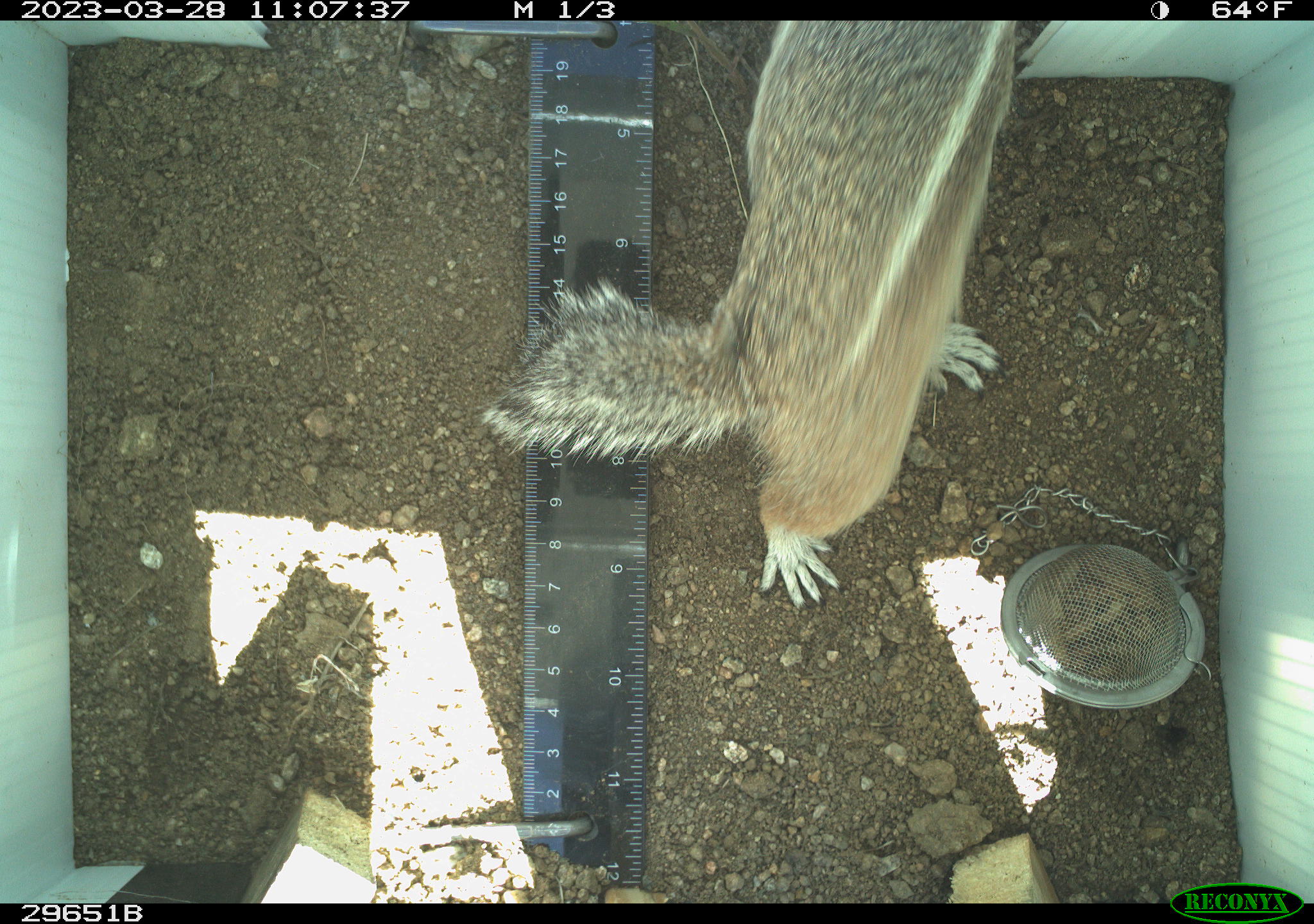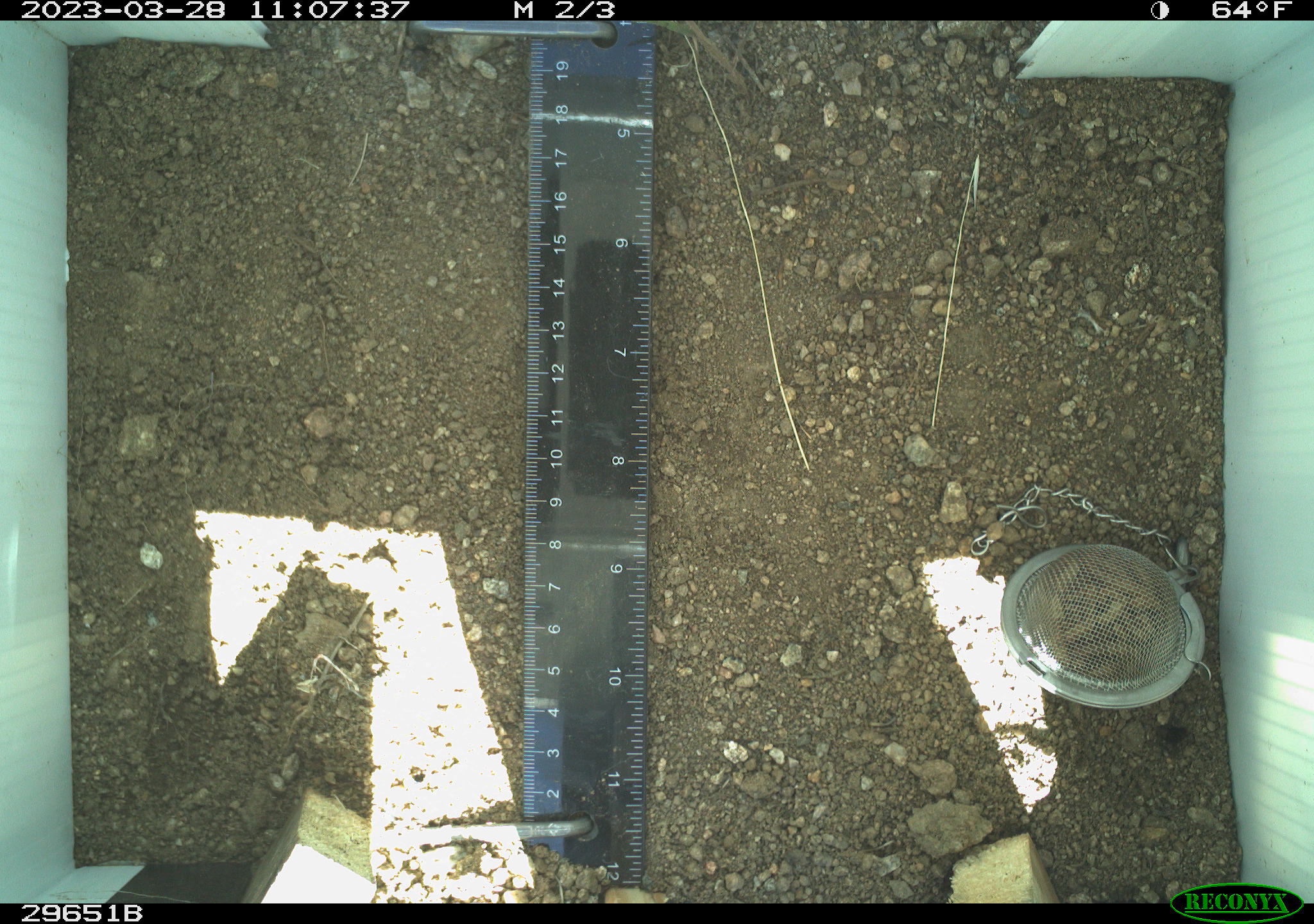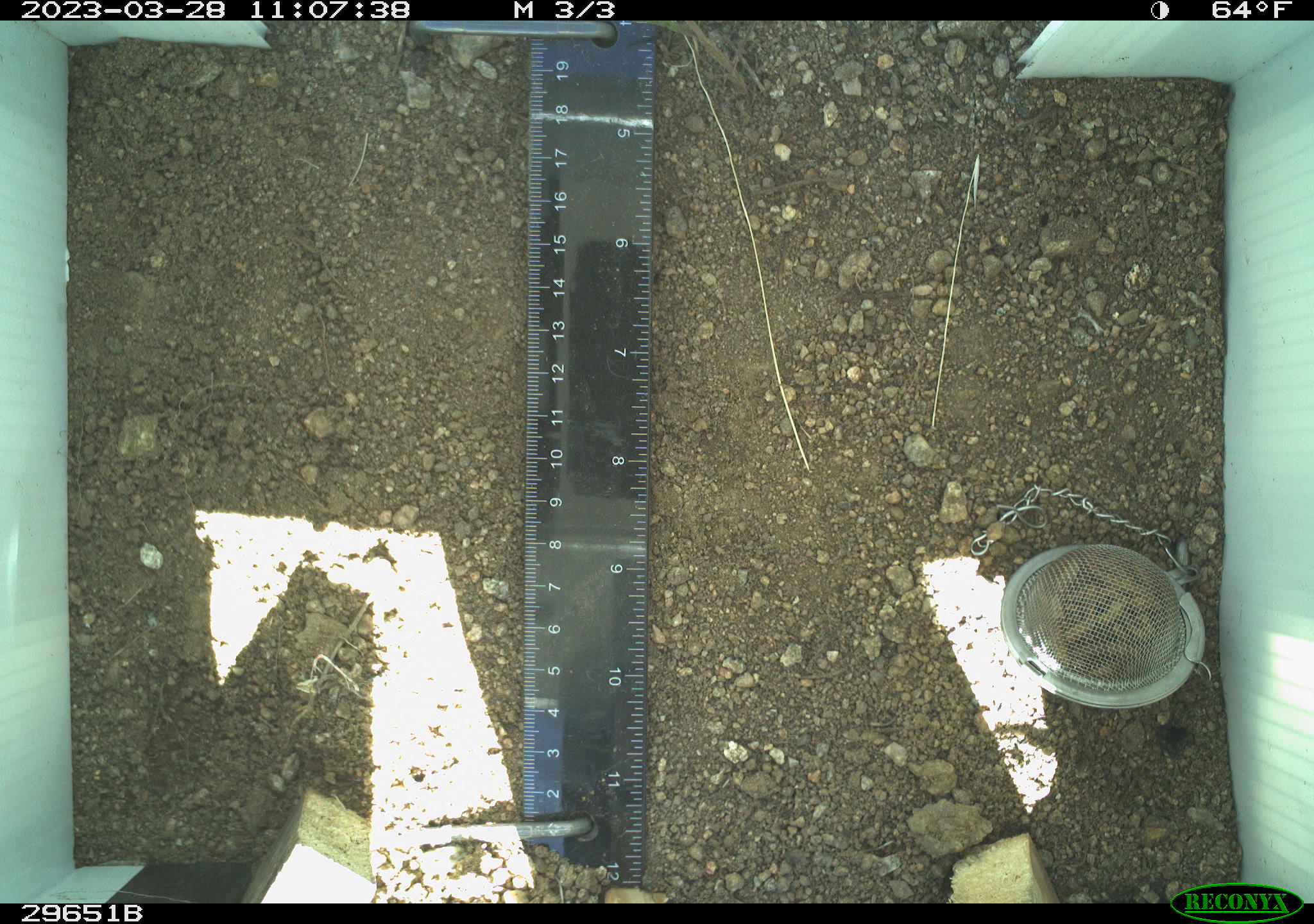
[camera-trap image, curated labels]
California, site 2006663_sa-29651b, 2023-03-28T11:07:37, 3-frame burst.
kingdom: Animalia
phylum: Chordata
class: Mammalia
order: Rodentia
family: Sciuridae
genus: Ammospermophilus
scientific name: Ammospermophilus leucurus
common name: white-tailed antelope squirrel